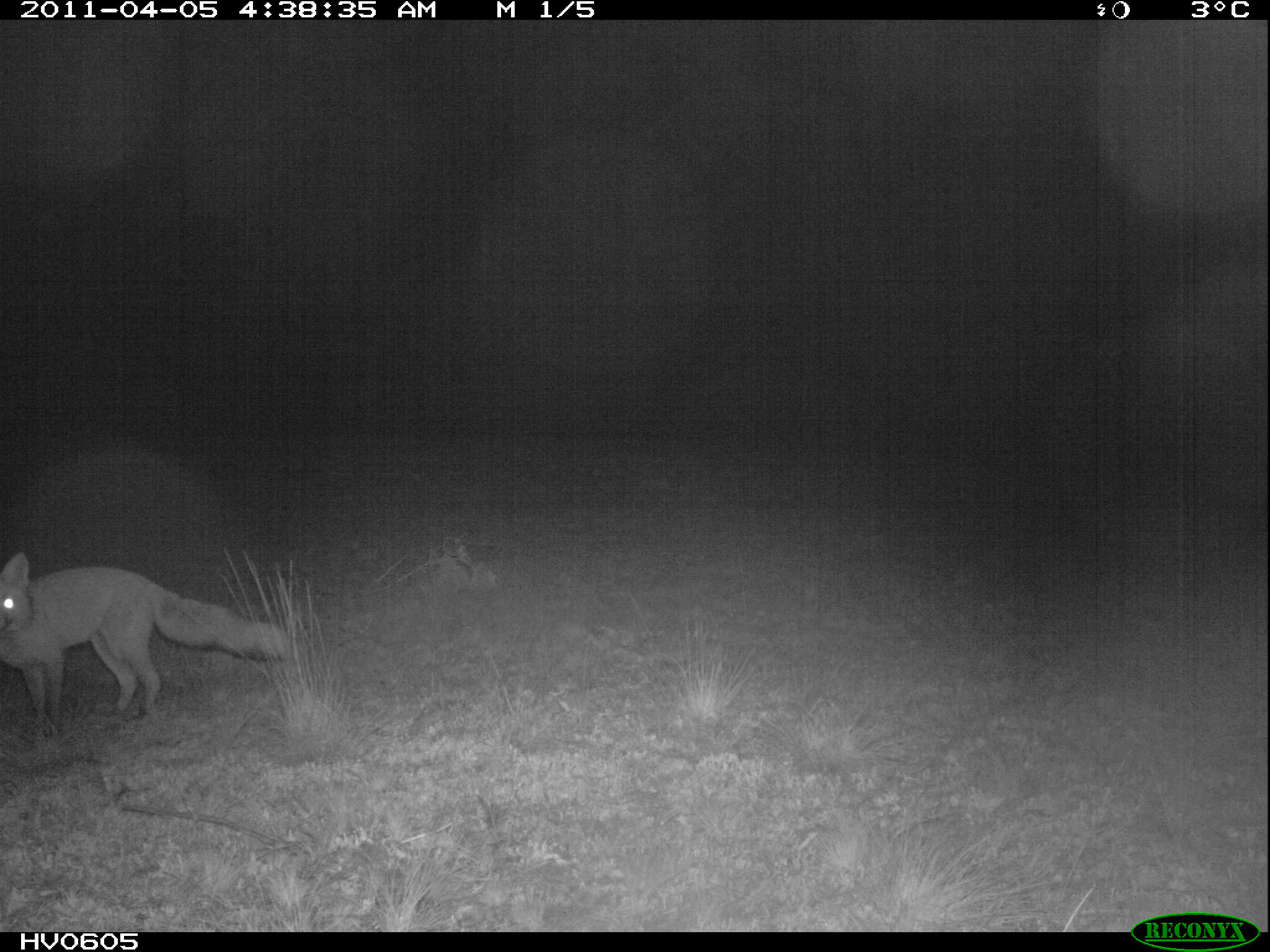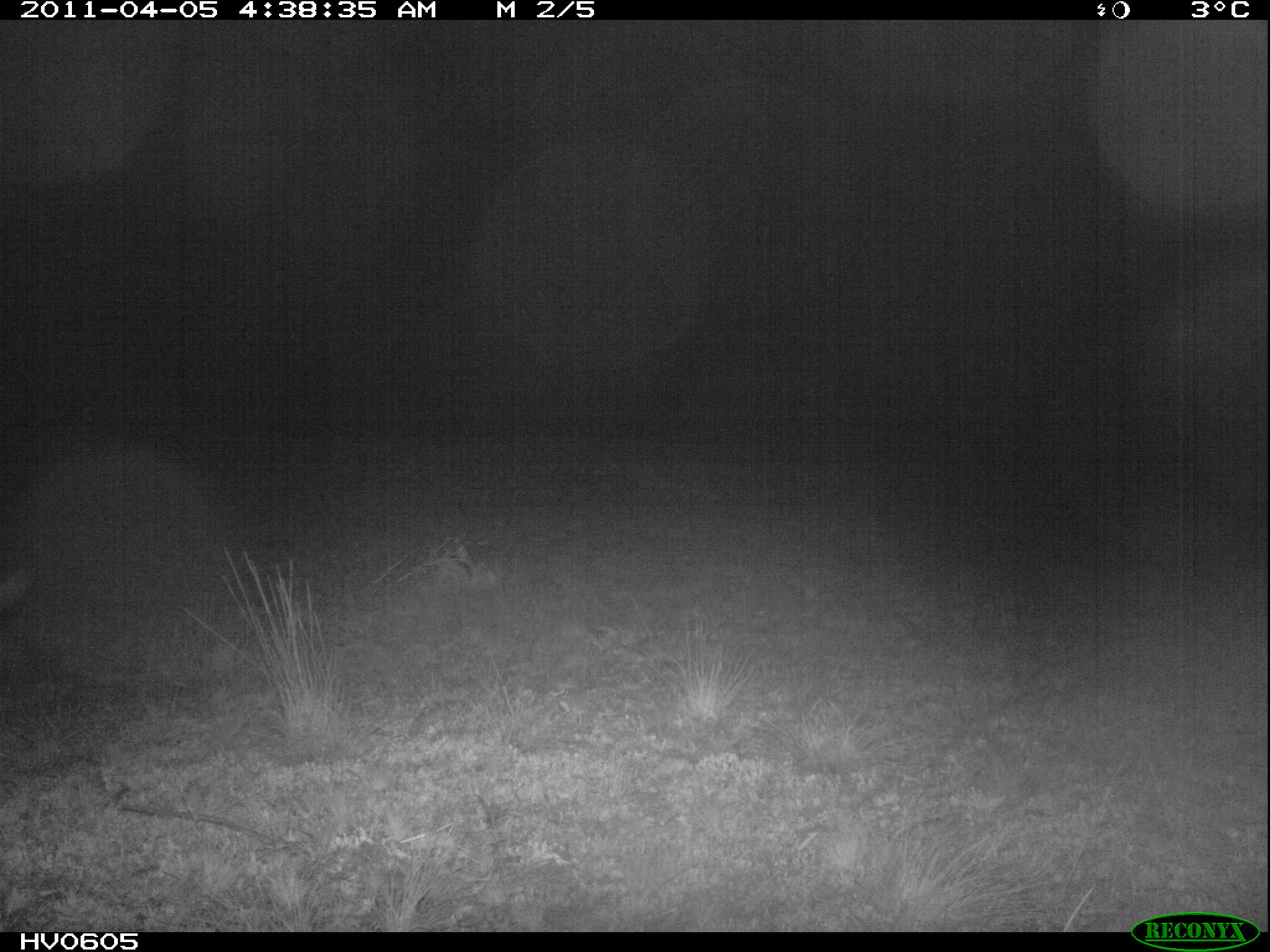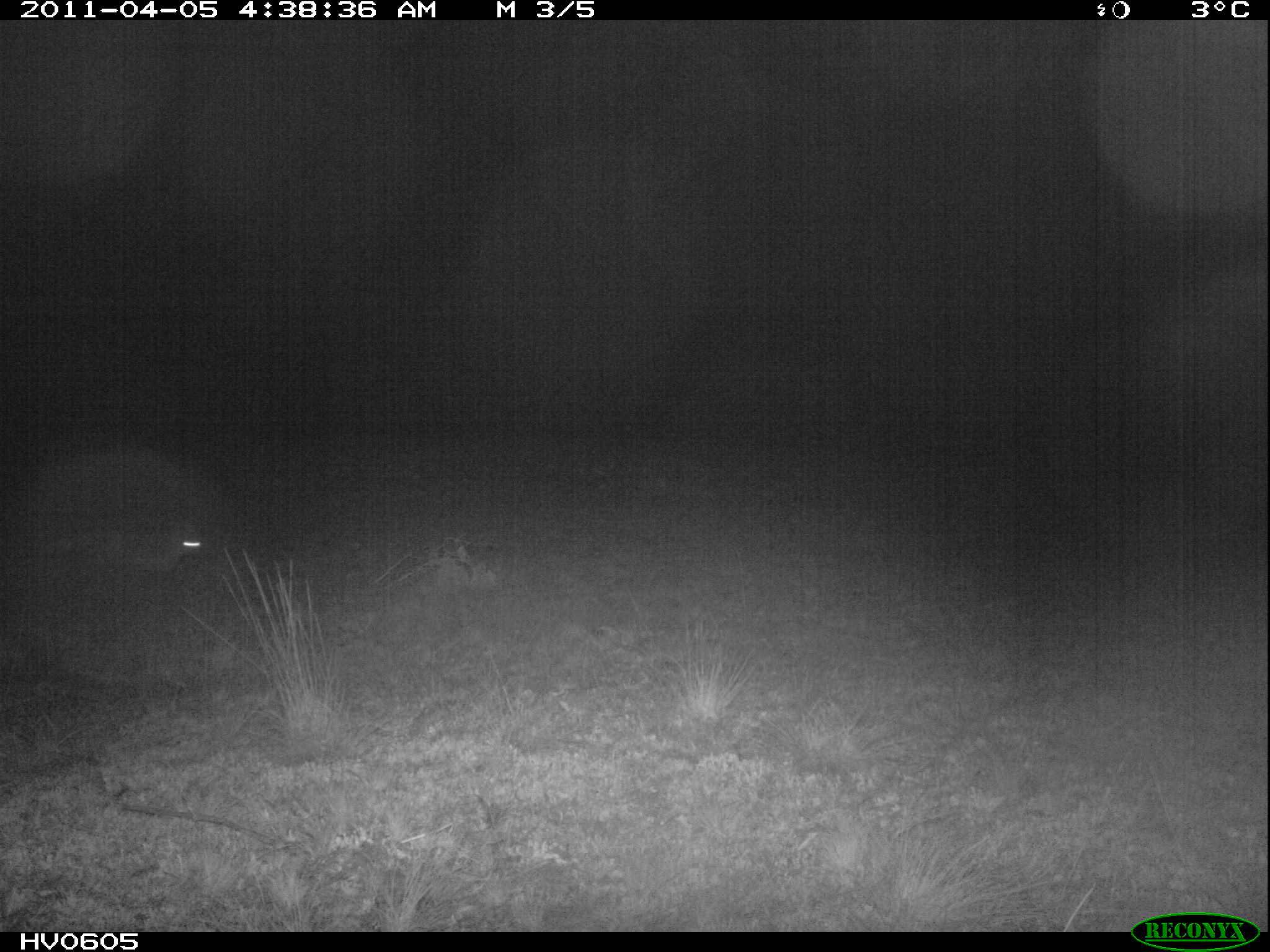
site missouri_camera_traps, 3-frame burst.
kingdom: Animalia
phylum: Chordata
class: Mammalia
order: Carnivora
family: Canidae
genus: Vulpes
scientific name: Vulpes vulpes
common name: red fox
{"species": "red fox (Vulpes vulpes)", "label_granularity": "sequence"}